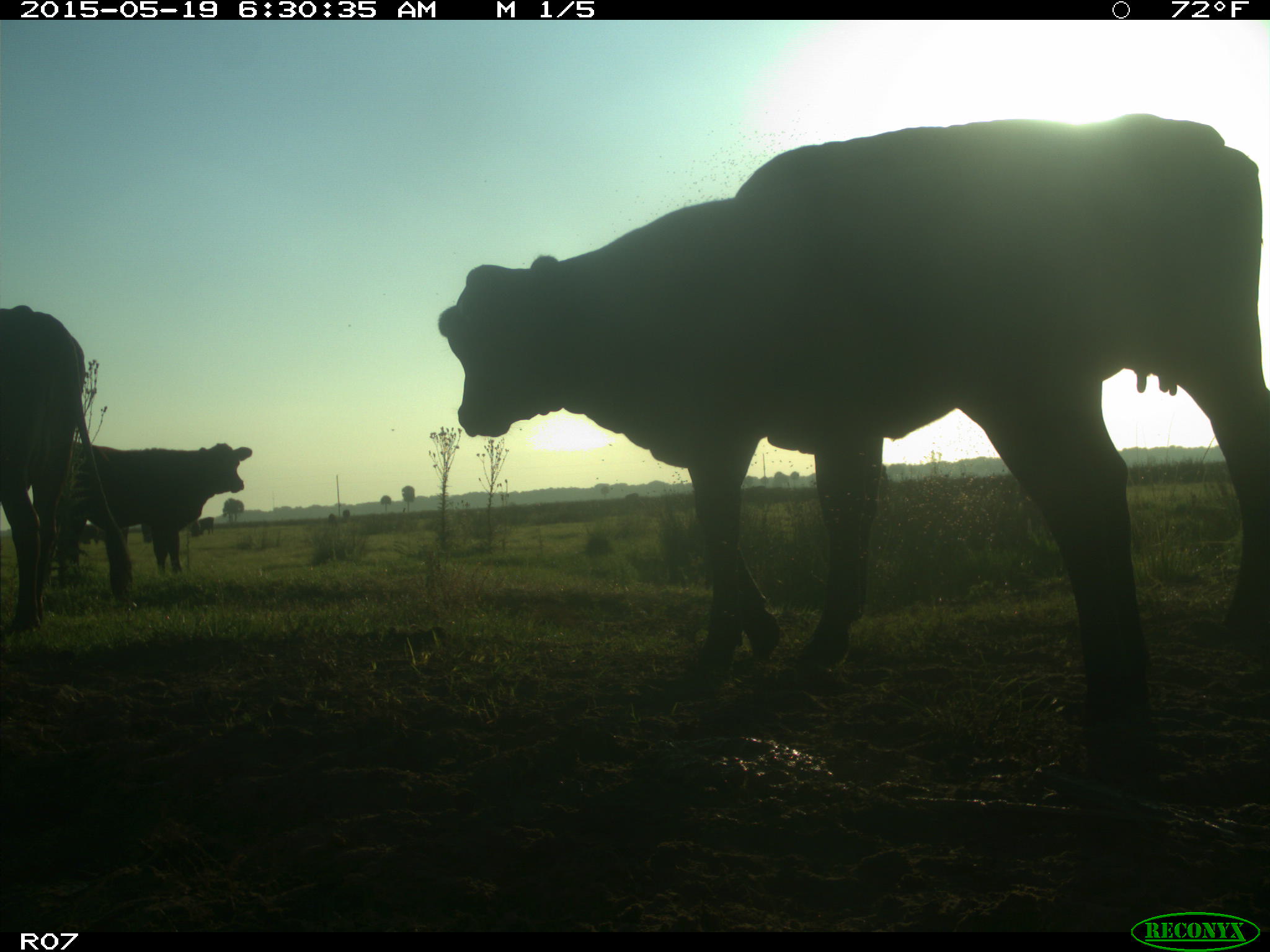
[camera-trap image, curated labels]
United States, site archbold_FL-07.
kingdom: Animalia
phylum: Chordata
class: Mammalia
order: Artiodactyla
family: Bovidae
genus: Bos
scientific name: Bos taurus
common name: domestic cow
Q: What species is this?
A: Bos taurus (domestic cow).